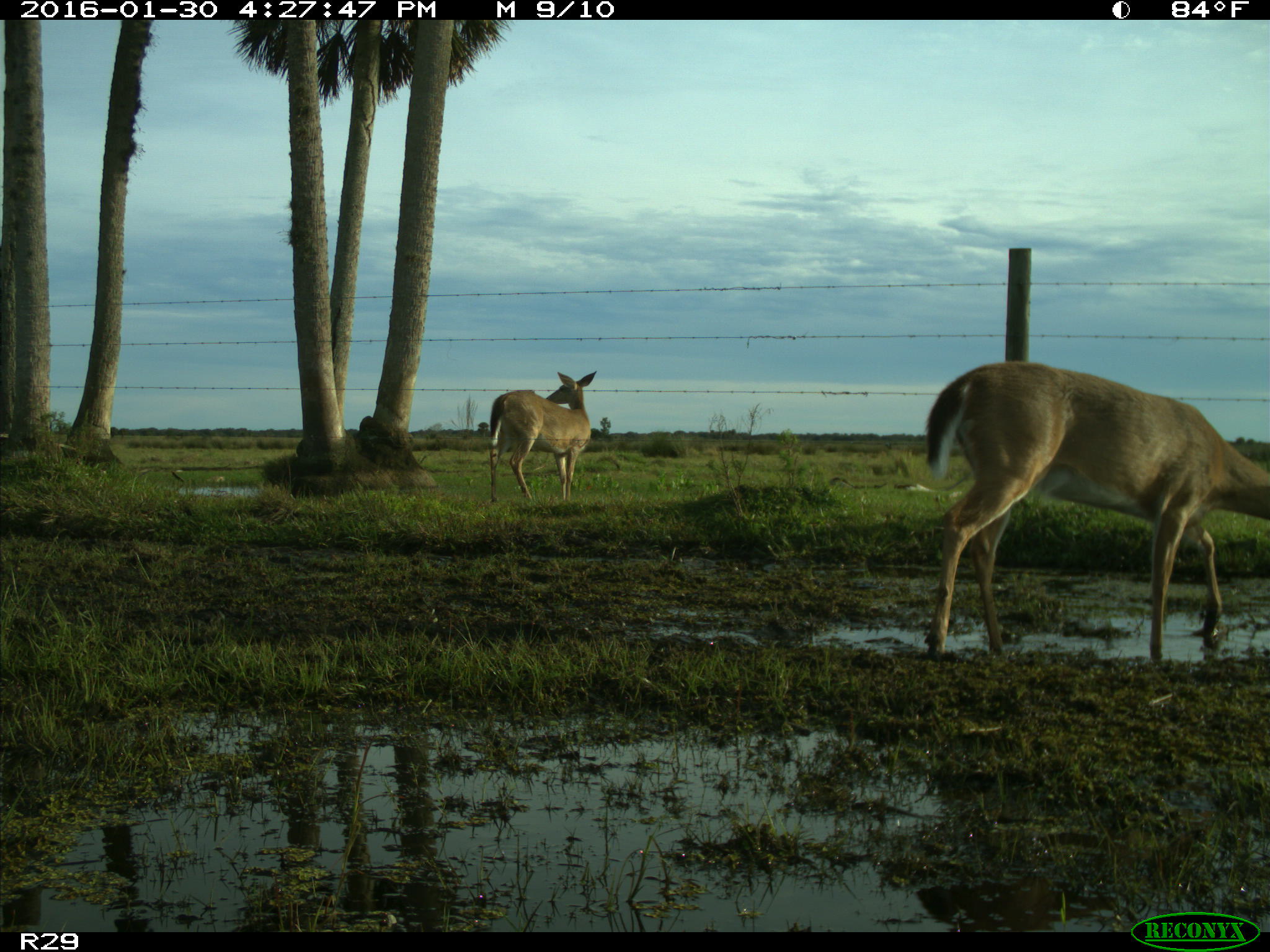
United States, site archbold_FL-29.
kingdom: Animalia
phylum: Chordata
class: Mammalia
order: Artiodactyla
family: Cervidae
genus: Odocoileus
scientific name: Odocoileus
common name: deer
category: unidentified deer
Unidentified deer (deer) (Odocoileus).